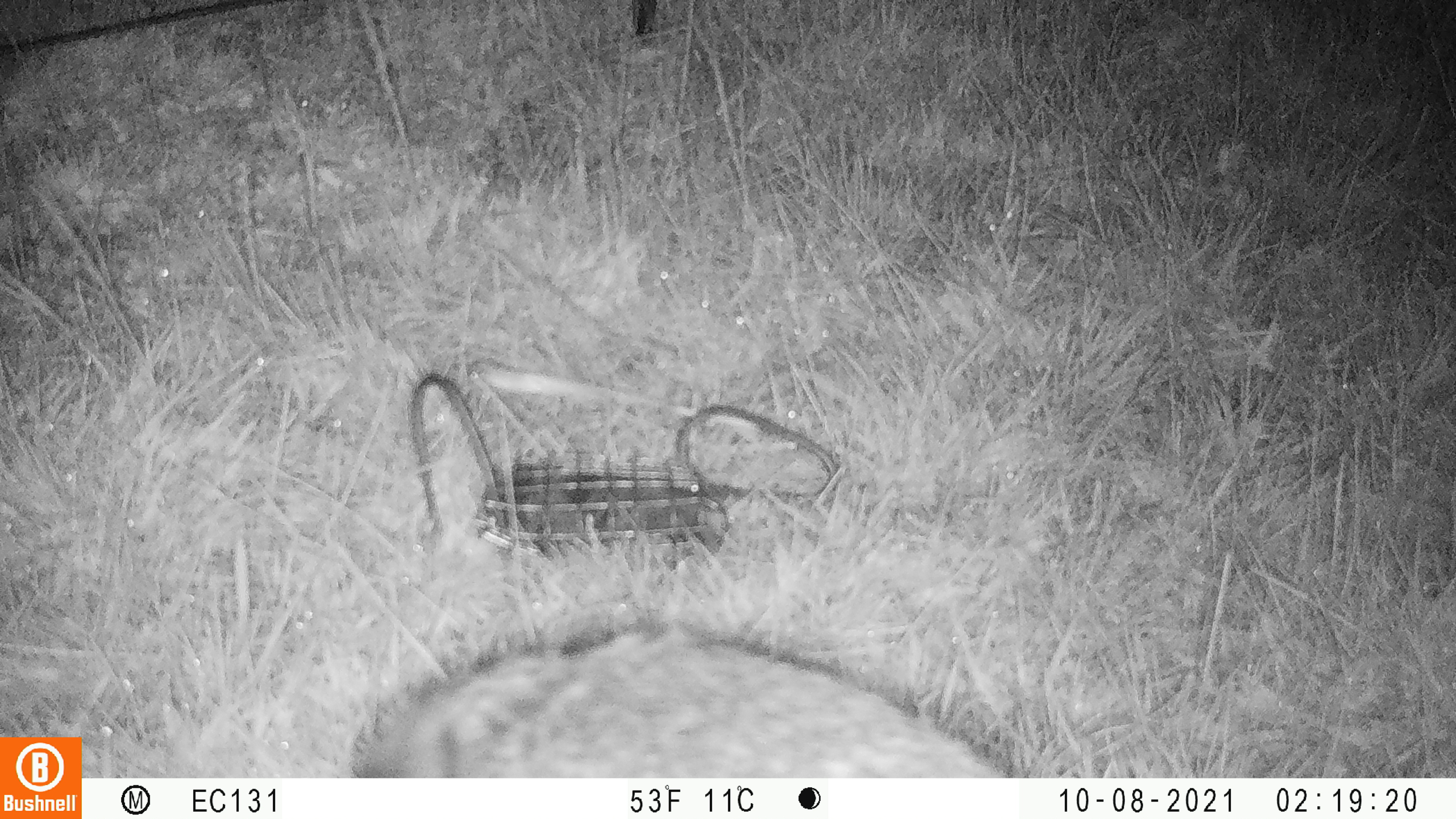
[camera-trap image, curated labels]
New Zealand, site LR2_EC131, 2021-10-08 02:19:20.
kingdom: Animalia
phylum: Chordata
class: Mammalia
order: Eulipotyphla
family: Erinaceidae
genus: Erinaceus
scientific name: Erinaceus europaeus europaeus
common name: european hedgehog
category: hedgehog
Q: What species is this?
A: Hedgehog (european hedgehog) (Erinaceus europaeus europaeus).